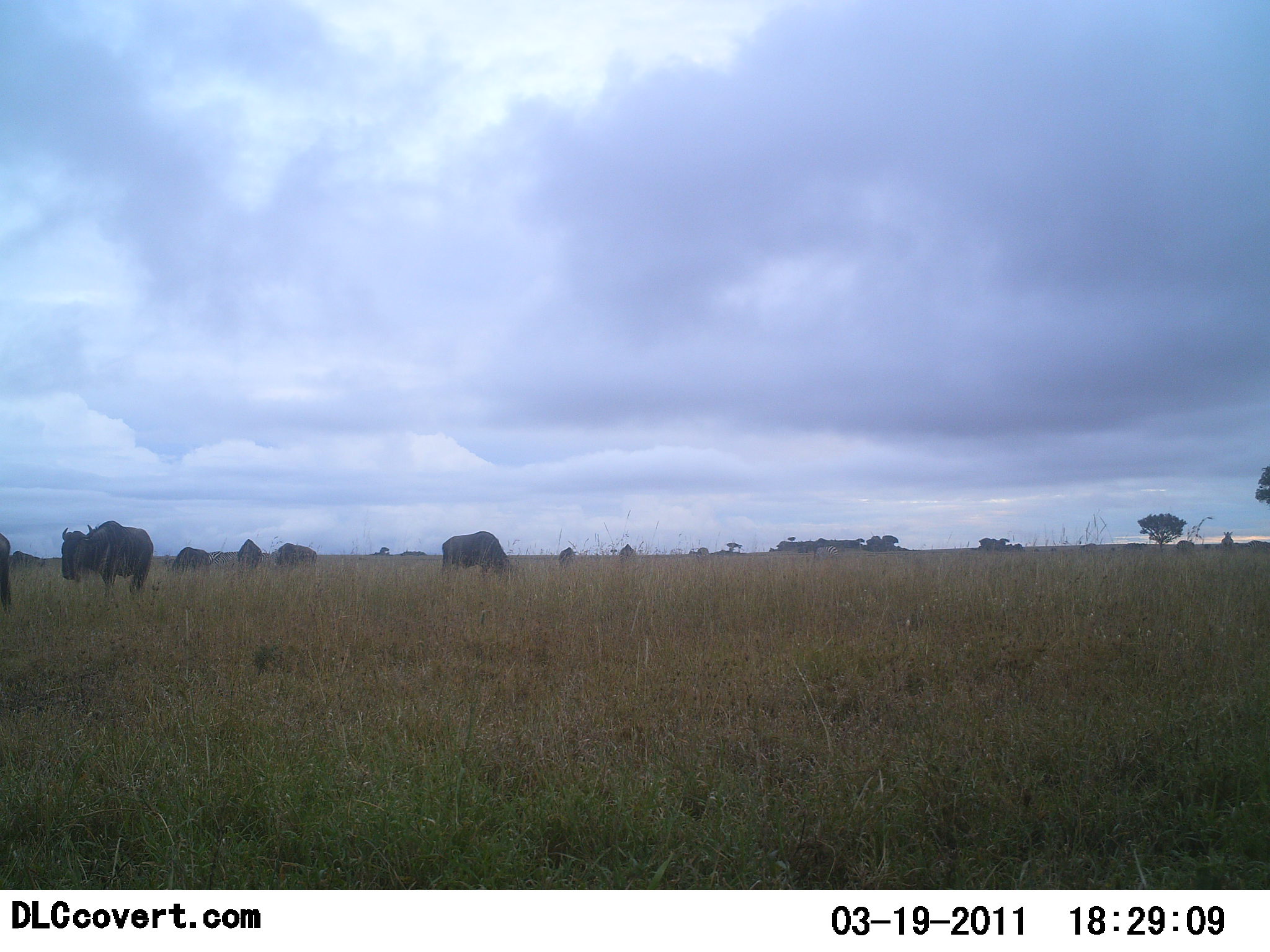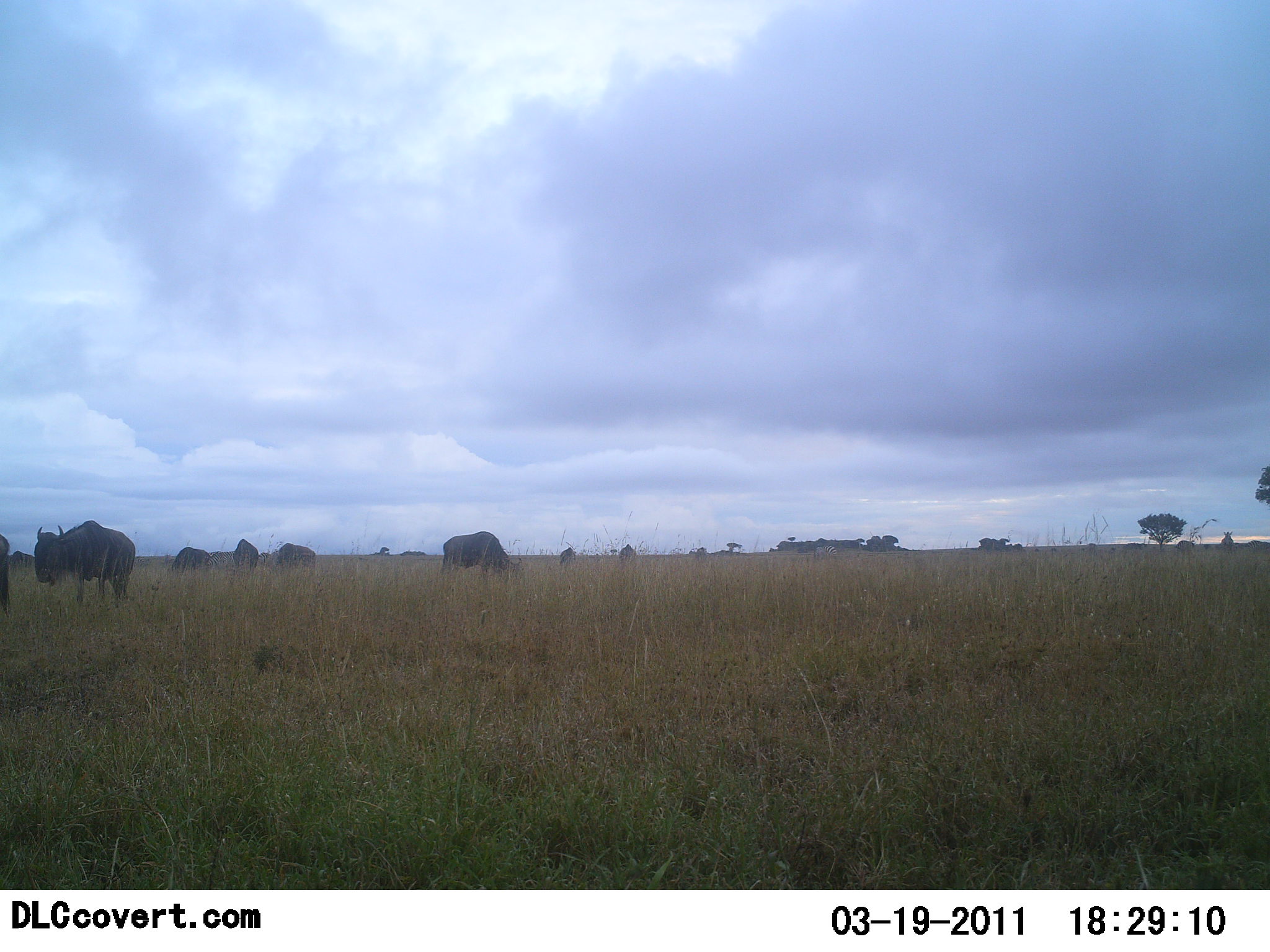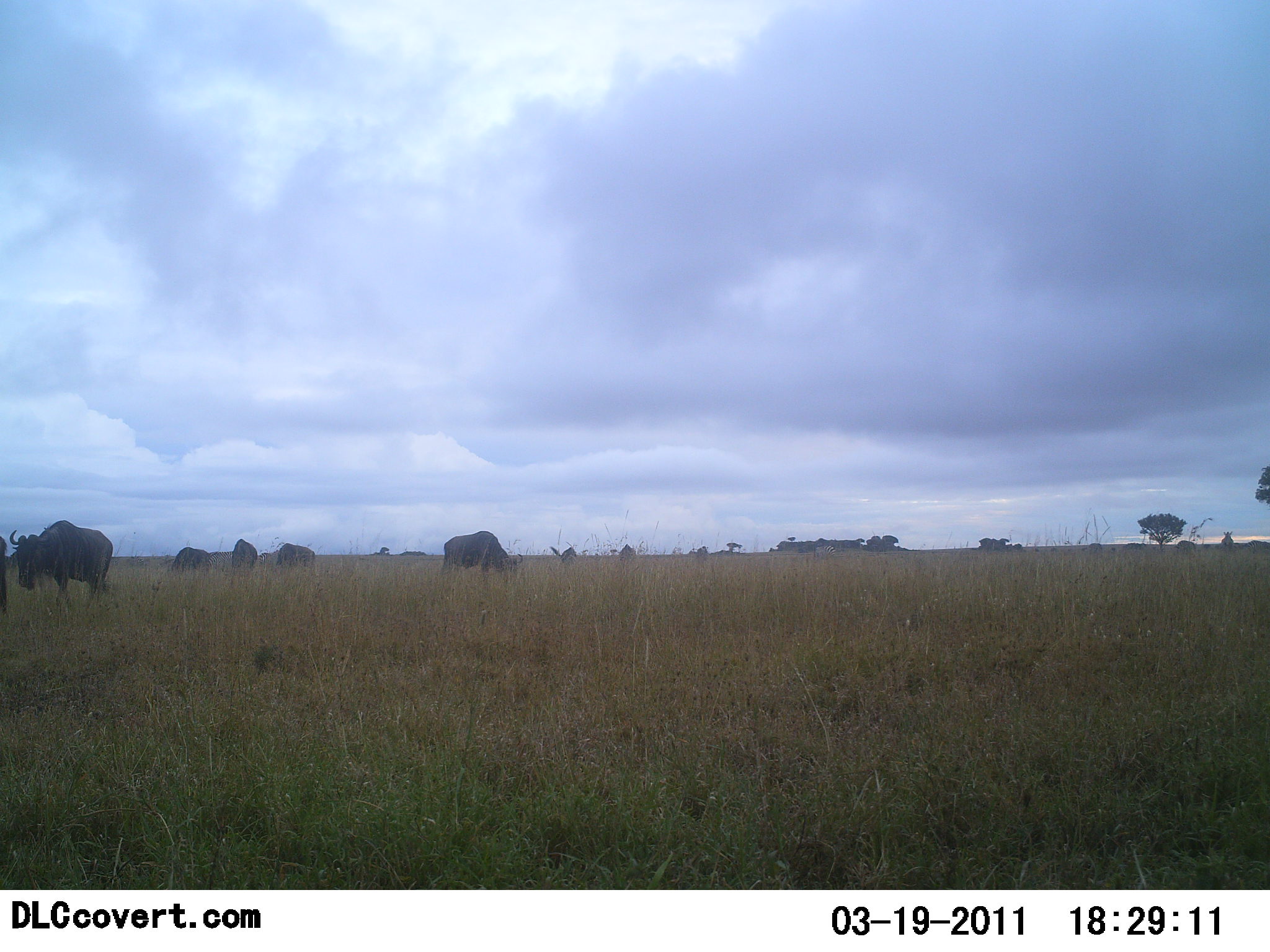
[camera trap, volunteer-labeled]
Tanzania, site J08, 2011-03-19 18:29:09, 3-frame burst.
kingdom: Animalia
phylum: Chordata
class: Mammalia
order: Artiodactyla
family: Bovidae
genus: Connochaetes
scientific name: Connochaetes taurinus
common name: blue wildebeest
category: wildebeest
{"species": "wildebeest (blue wildebeest) (Connochaetes taurinus)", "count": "7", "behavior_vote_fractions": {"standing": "38%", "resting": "8%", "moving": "54%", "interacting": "0%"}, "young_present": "0%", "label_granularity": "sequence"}